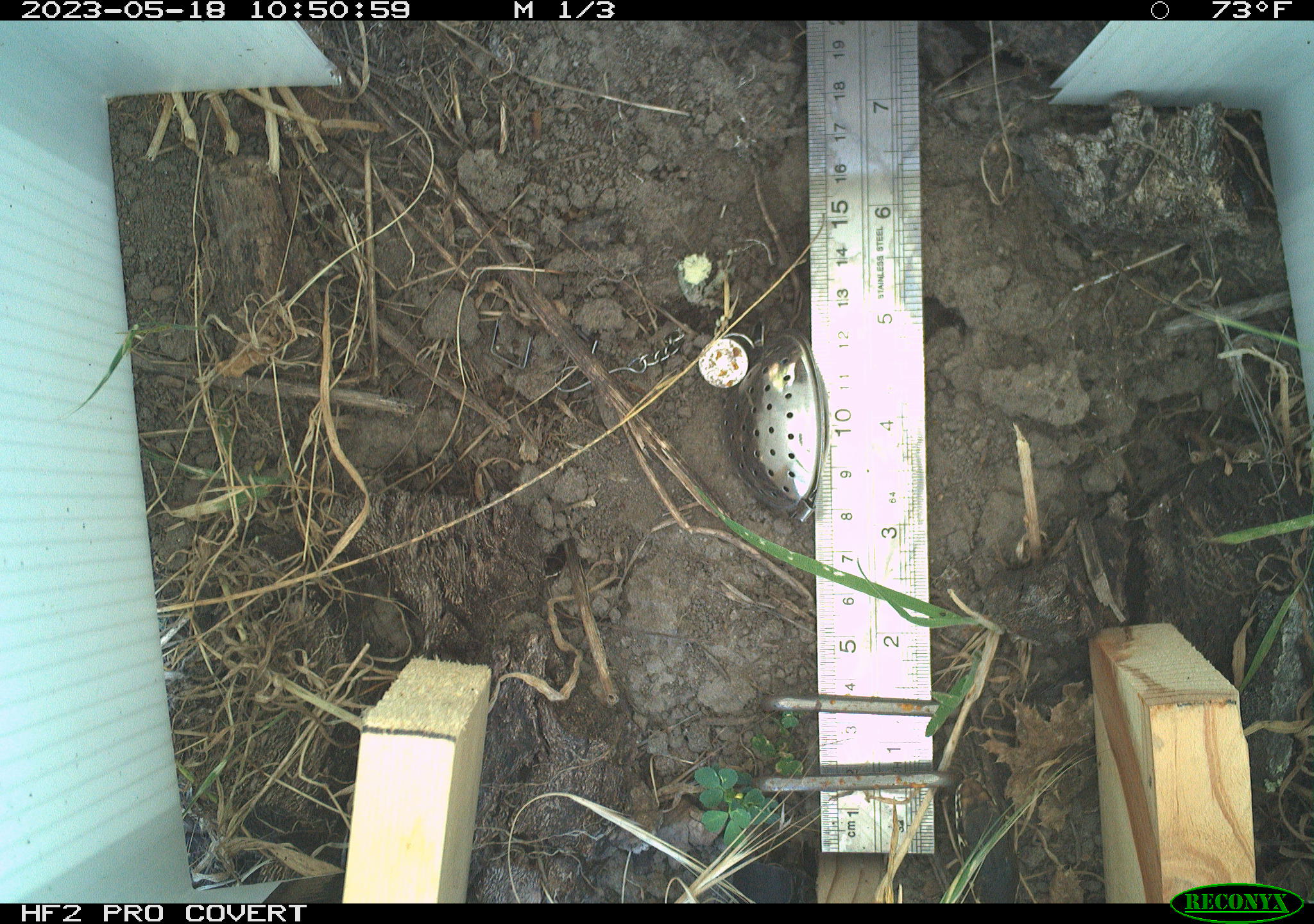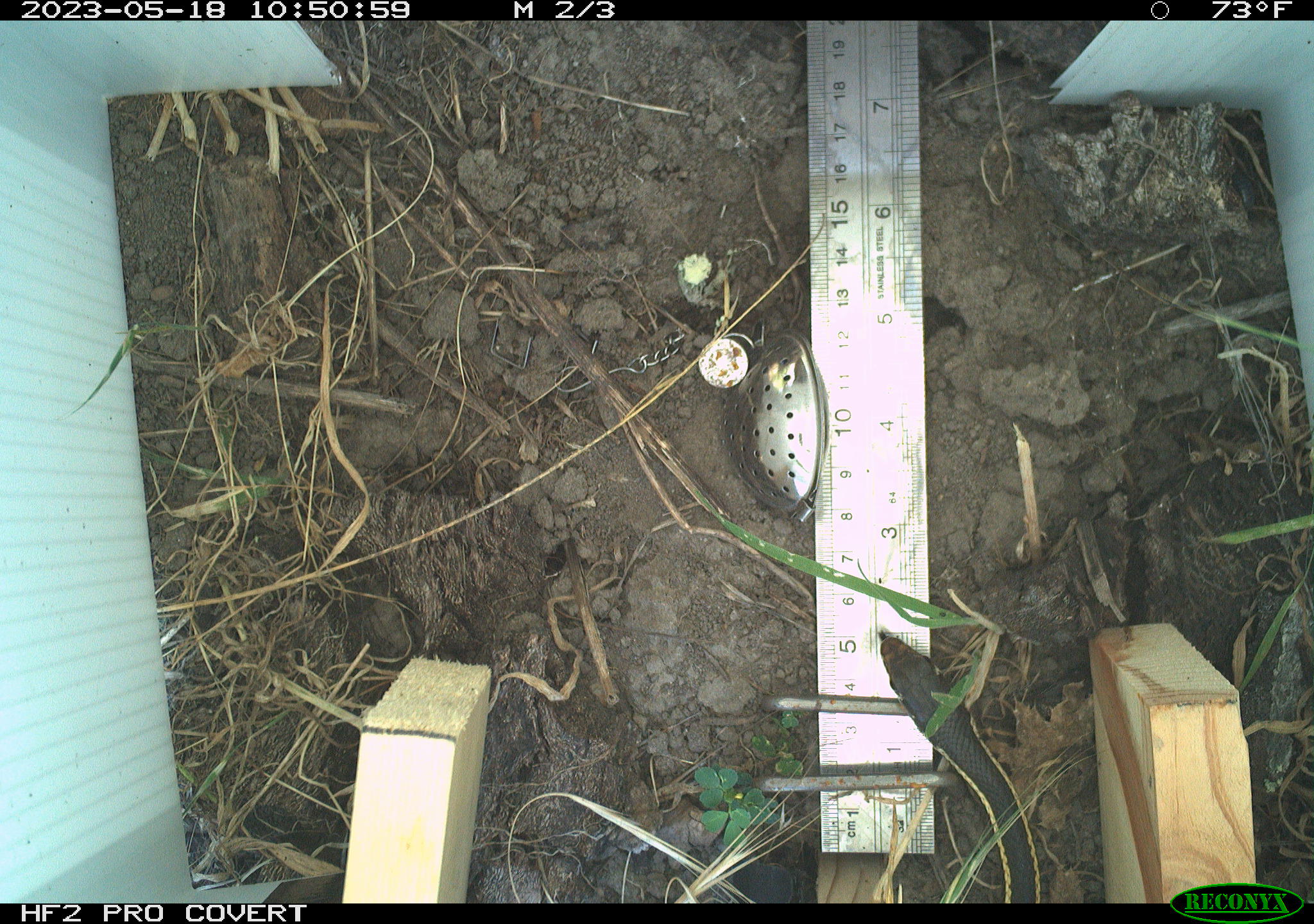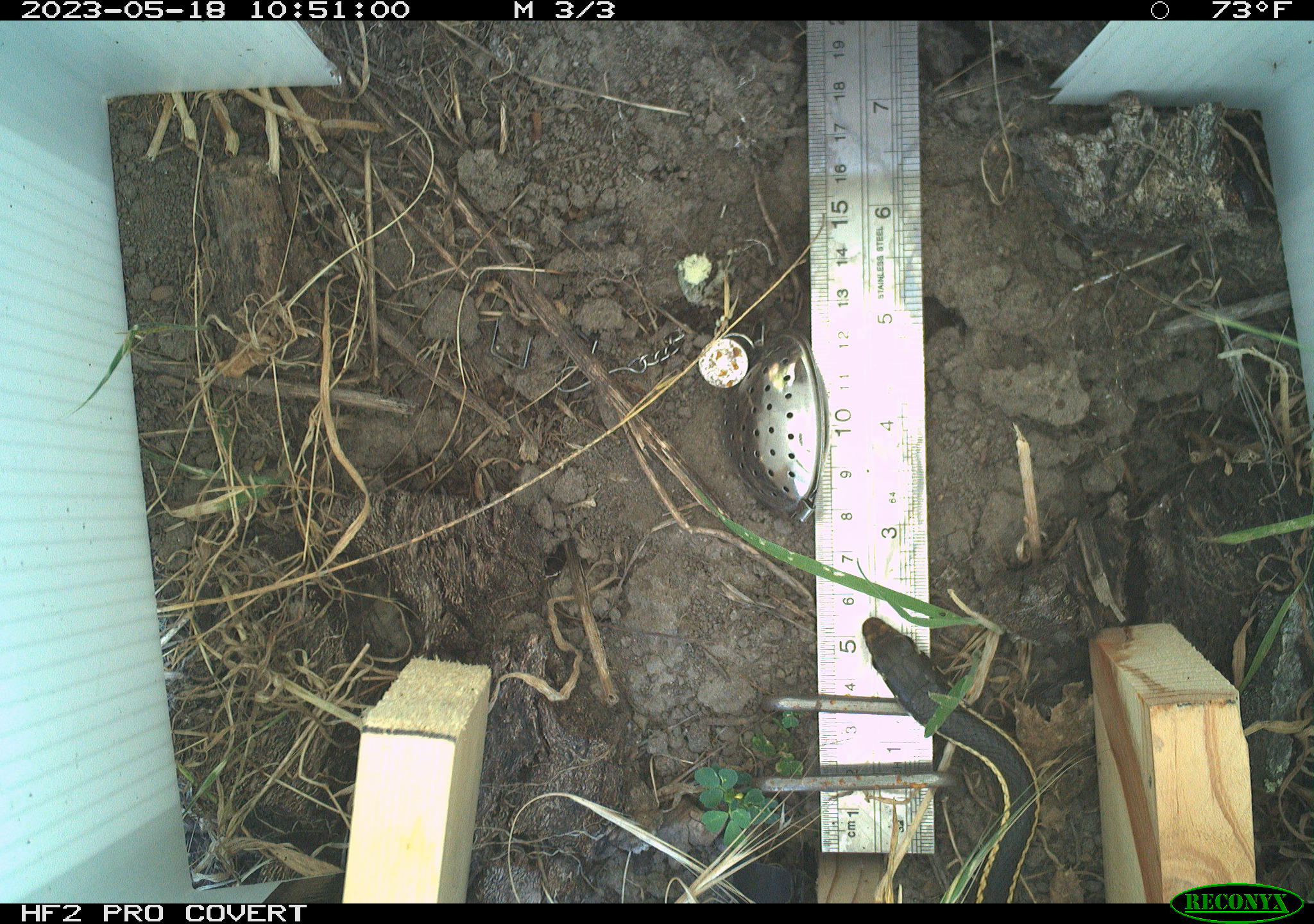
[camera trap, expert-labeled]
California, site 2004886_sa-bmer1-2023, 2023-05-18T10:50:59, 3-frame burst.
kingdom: Animalia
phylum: Chordata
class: Reptilia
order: Squamata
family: Colubridae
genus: Coluber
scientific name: Coluber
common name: north american racers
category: coluber species